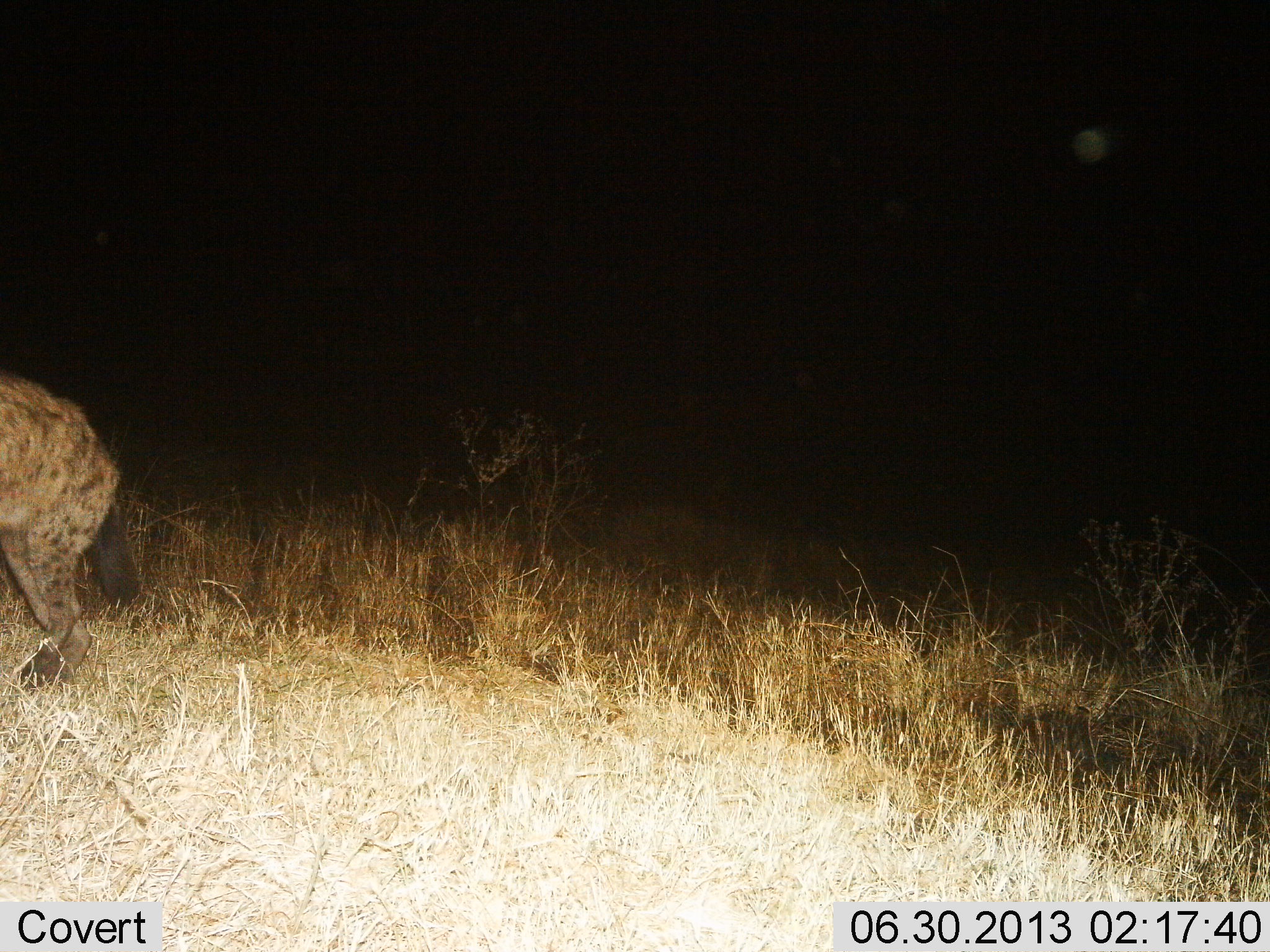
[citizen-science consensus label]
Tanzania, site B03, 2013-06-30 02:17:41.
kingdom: Animalia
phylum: Chordata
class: Mammalia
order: Carnivora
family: Hyaenidae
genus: Crocuta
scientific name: Crocuta crocuta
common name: spotted hyena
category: hyenaspotted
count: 1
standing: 55%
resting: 5%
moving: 45%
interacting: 0%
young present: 0%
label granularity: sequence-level